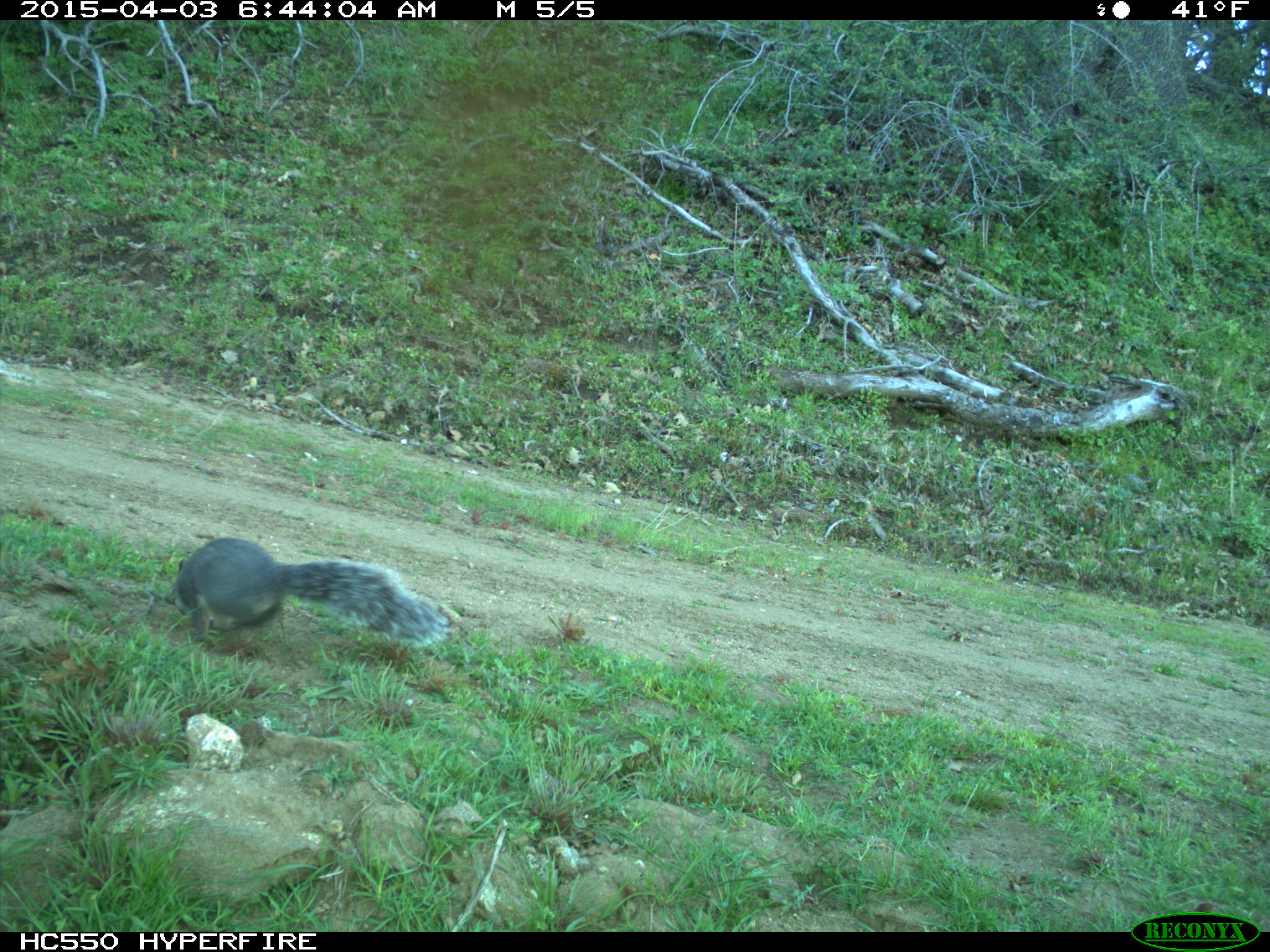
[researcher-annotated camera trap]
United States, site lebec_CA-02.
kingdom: Animalia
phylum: Chordata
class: Mammalia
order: Rodentia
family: Sciuridae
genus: Sciurus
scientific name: Sciurus carolinensis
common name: eastern gray squirrel